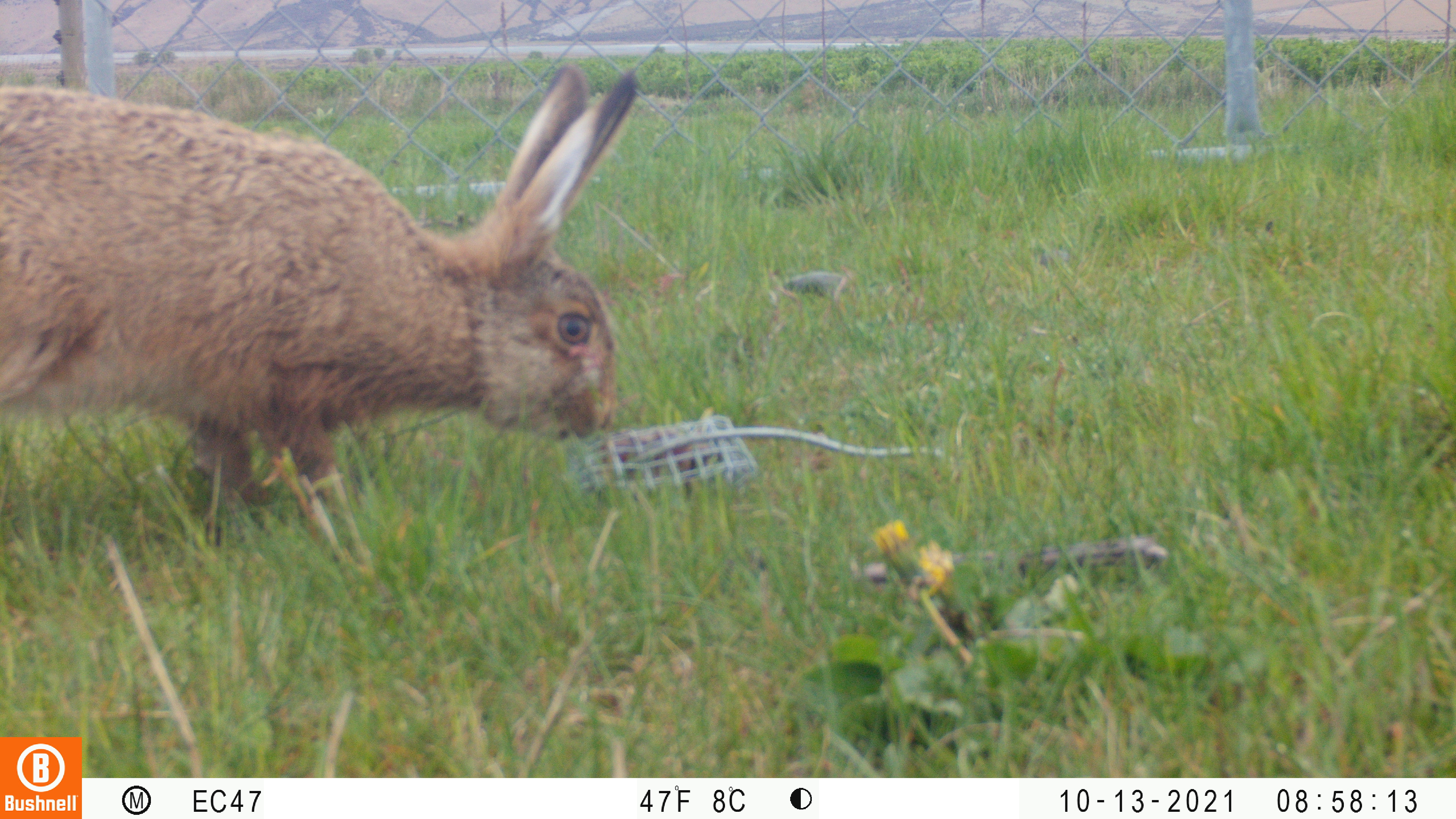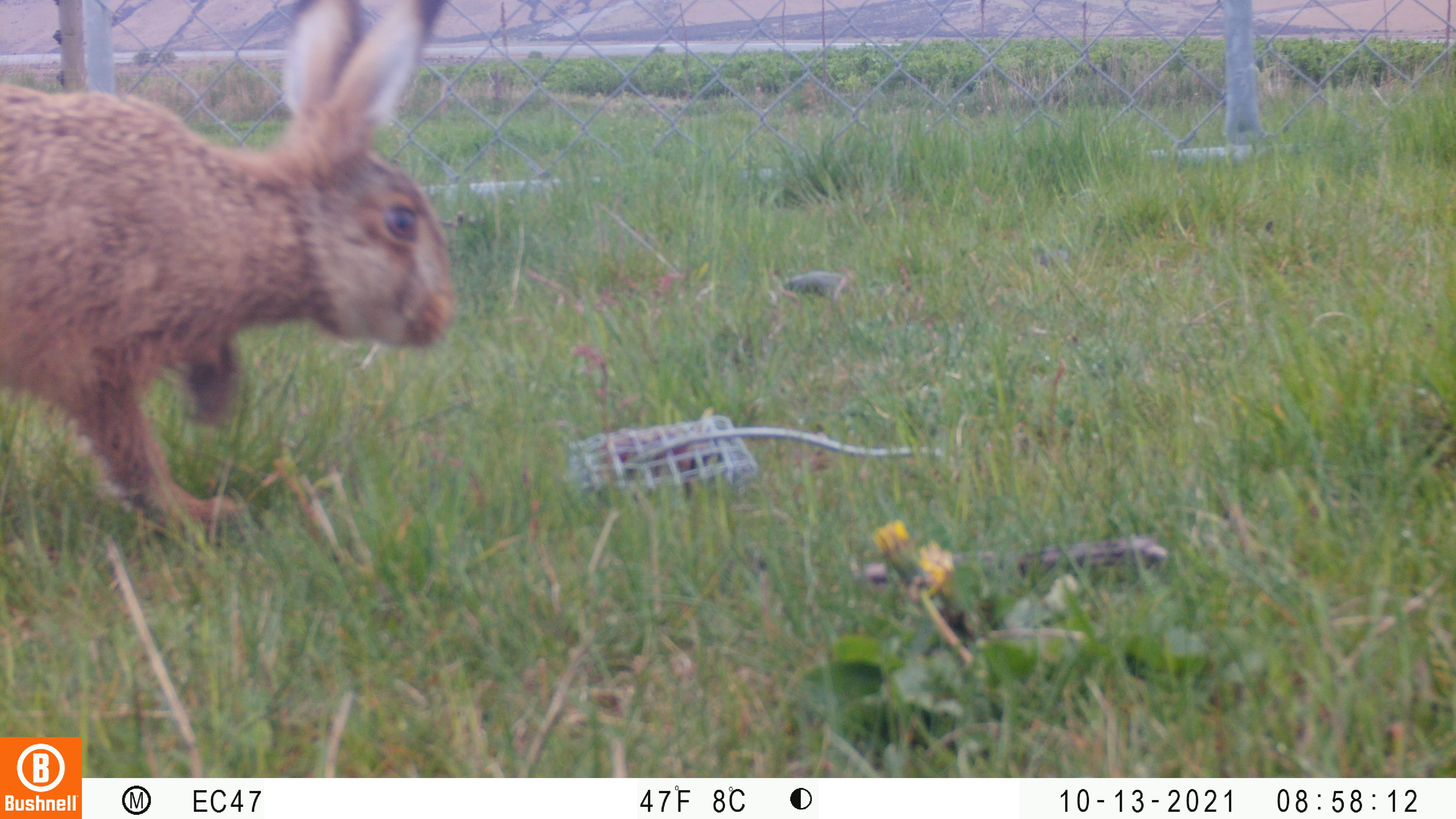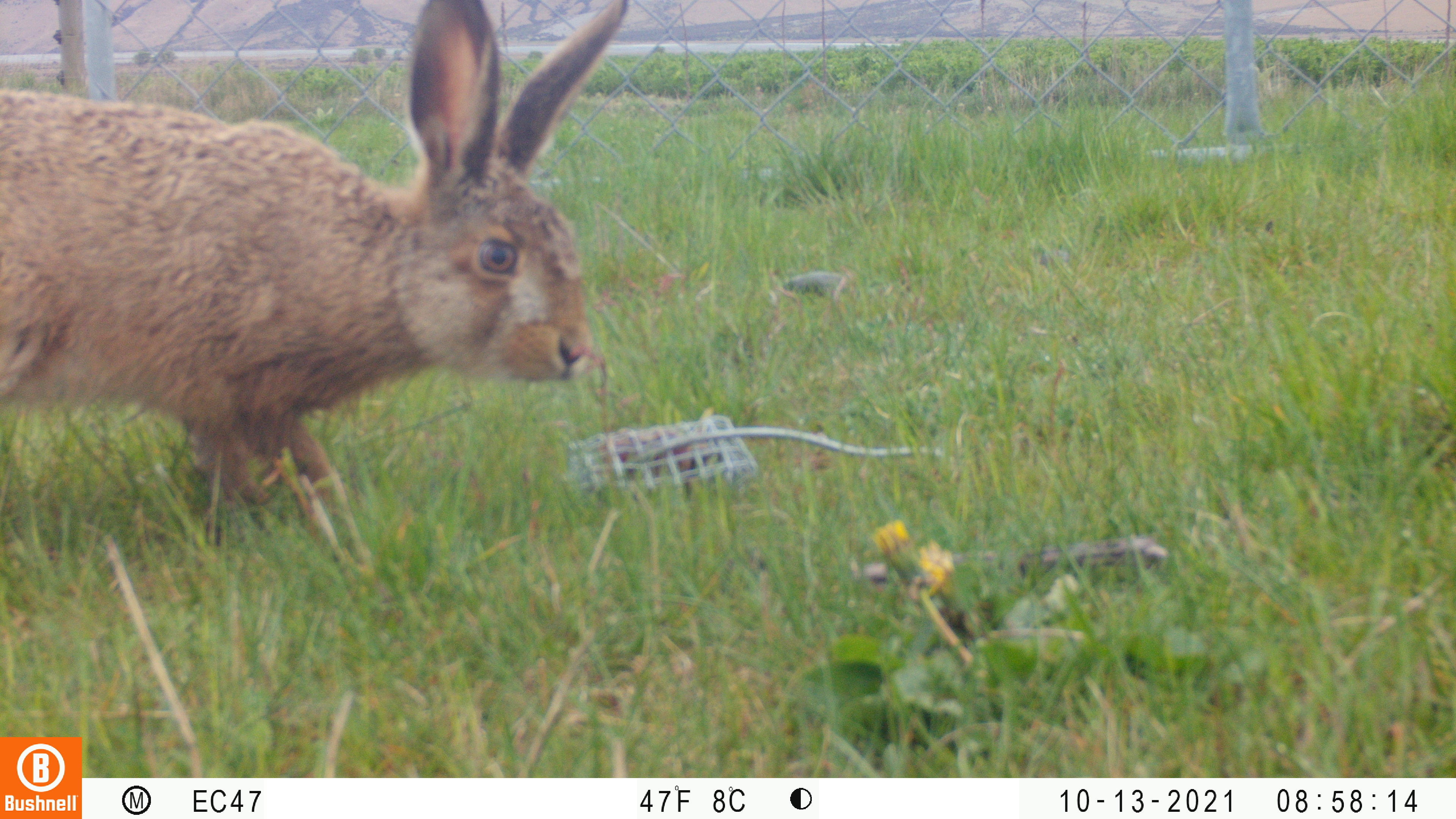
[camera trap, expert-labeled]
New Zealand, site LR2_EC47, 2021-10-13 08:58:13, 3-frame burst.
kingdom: Animalia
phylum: Chordata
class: Mammalia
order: Lagomorpha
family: Leporidae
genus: Lepus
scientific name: Lepus europaeus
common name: brown hare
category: hare